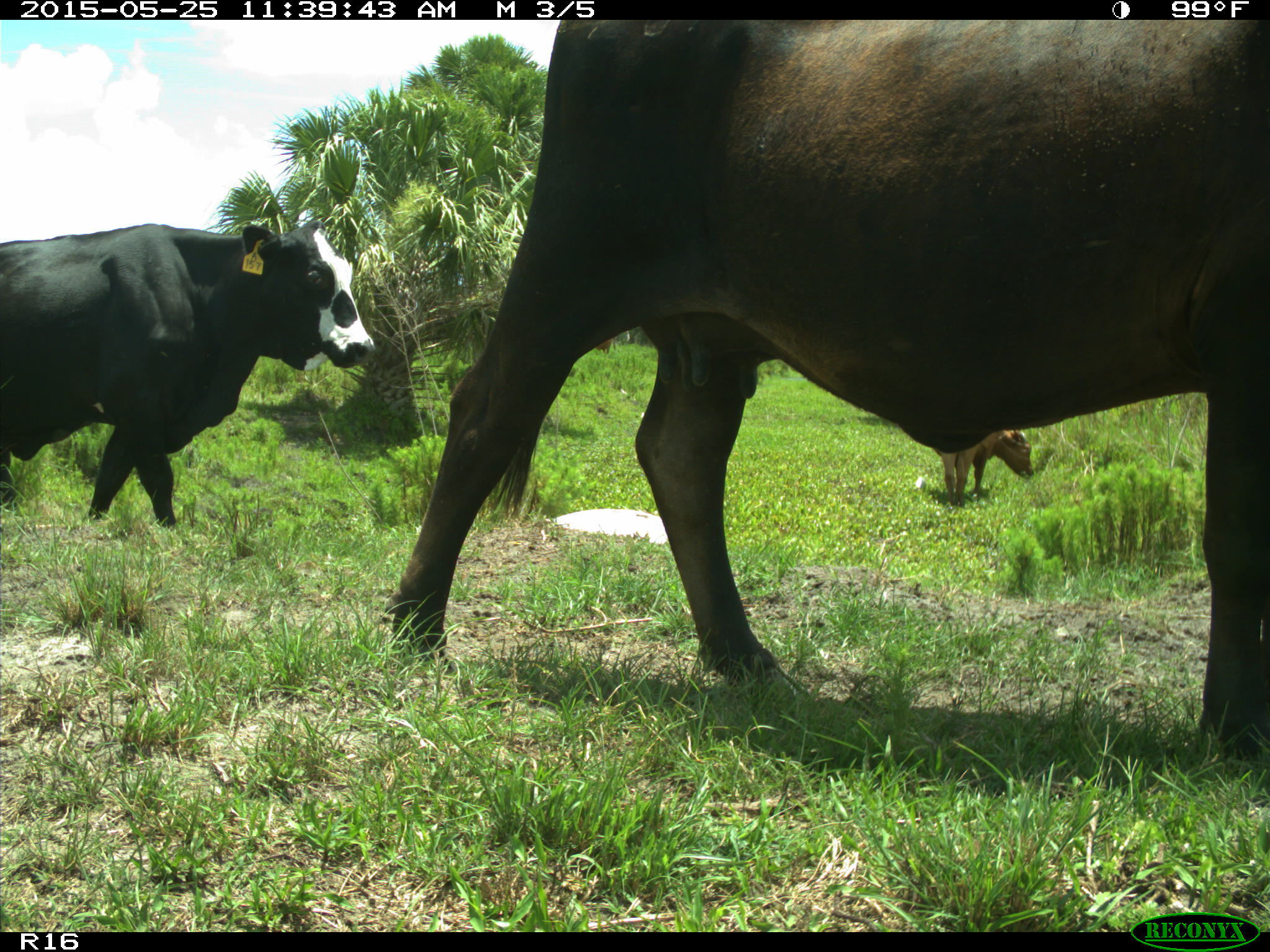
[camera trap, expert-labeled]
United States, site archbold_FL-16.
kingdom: Animalia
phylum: Chordata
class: Mammalia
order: Artiodactyla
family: Bovidae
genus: Bos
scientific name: Bos taurus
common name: domestic cow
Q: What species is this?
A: Bos taurus (domestic cow).